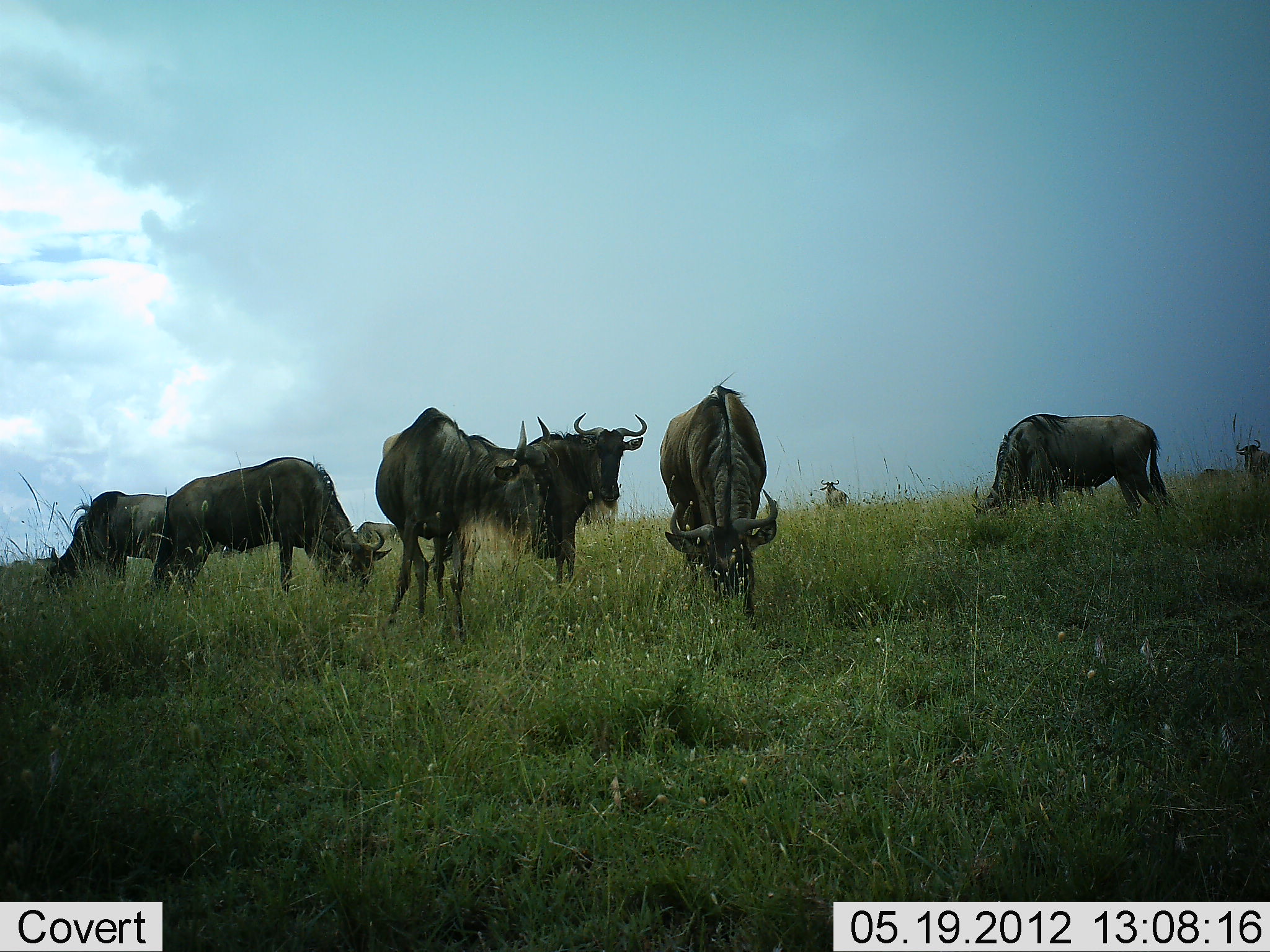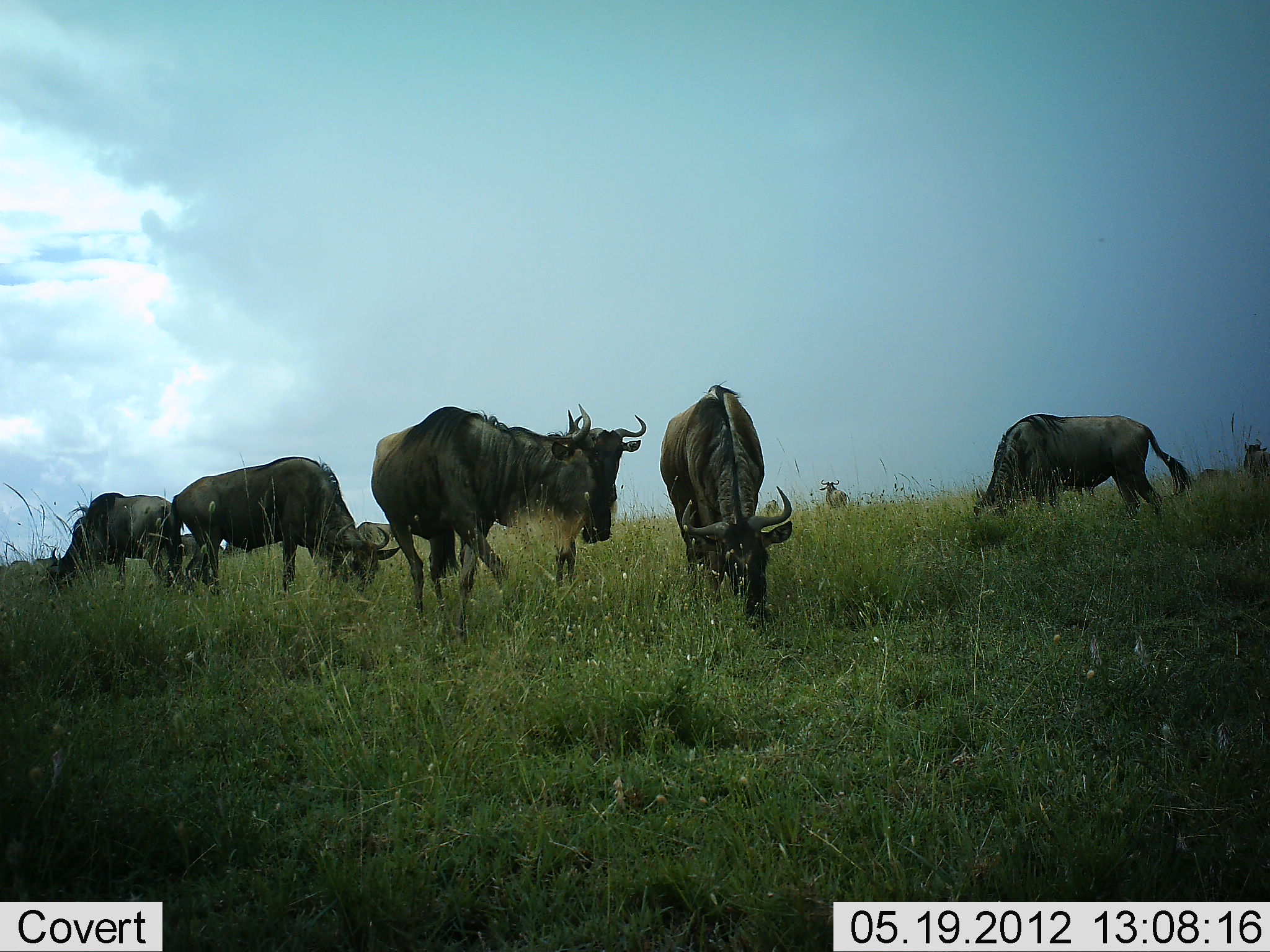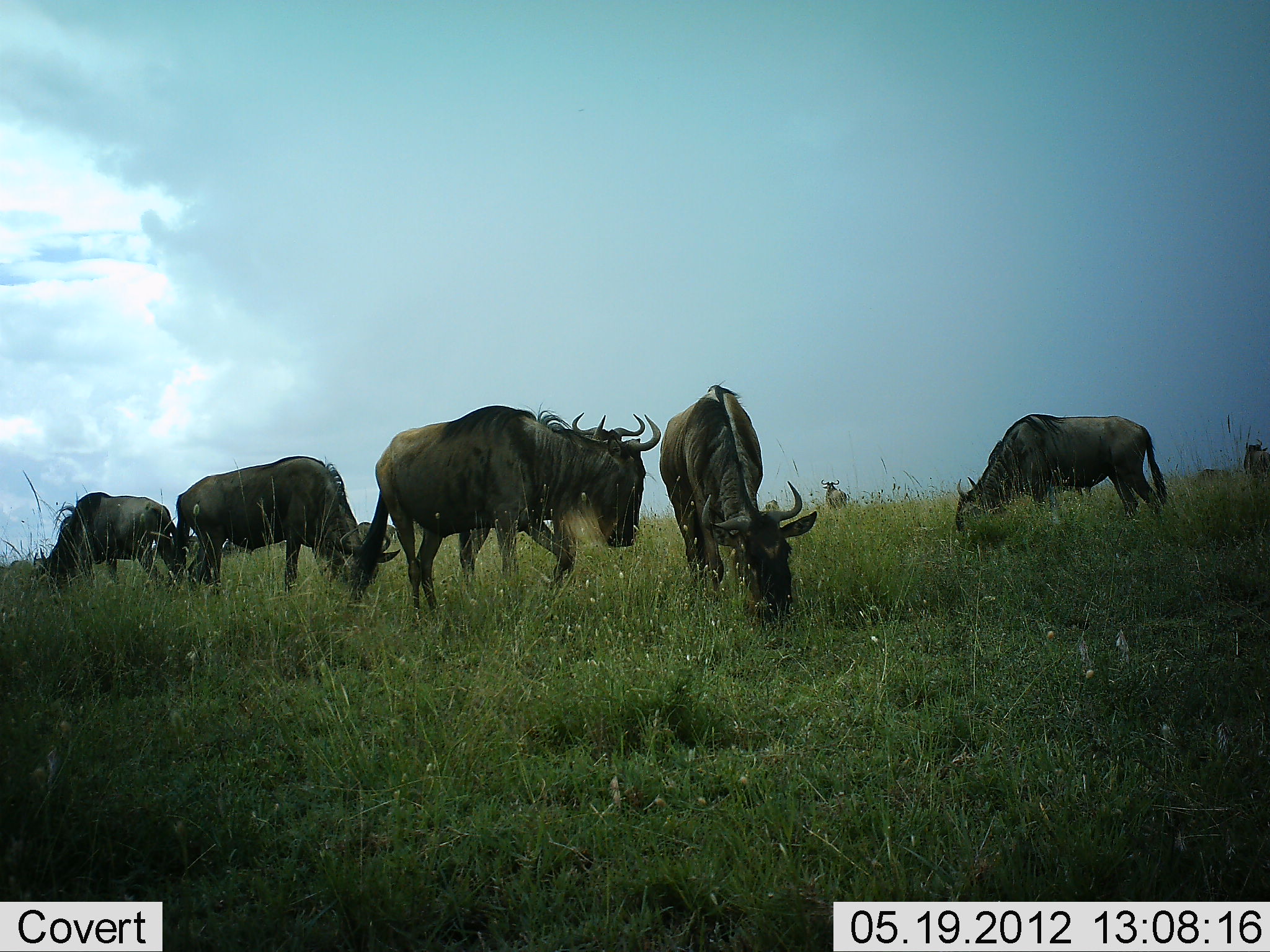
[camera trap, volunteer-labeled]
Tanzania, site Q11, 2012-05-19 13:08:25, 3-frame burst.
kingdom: Animalia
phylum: Chordata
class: Mammalia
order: Artiodactyla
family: Bovidae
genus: Connochaetes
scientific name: Connochaetes taurinus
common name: blue wildebeest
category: wildebeest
Wildebeest (blue wildebeest) (Connochaetes taurinus), count 10. Behavior (volunteer vote fractions): standing 50%, resting 0%, moving 40%, interacting 0%. Young present (vote fraction): 0%. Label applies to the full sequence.